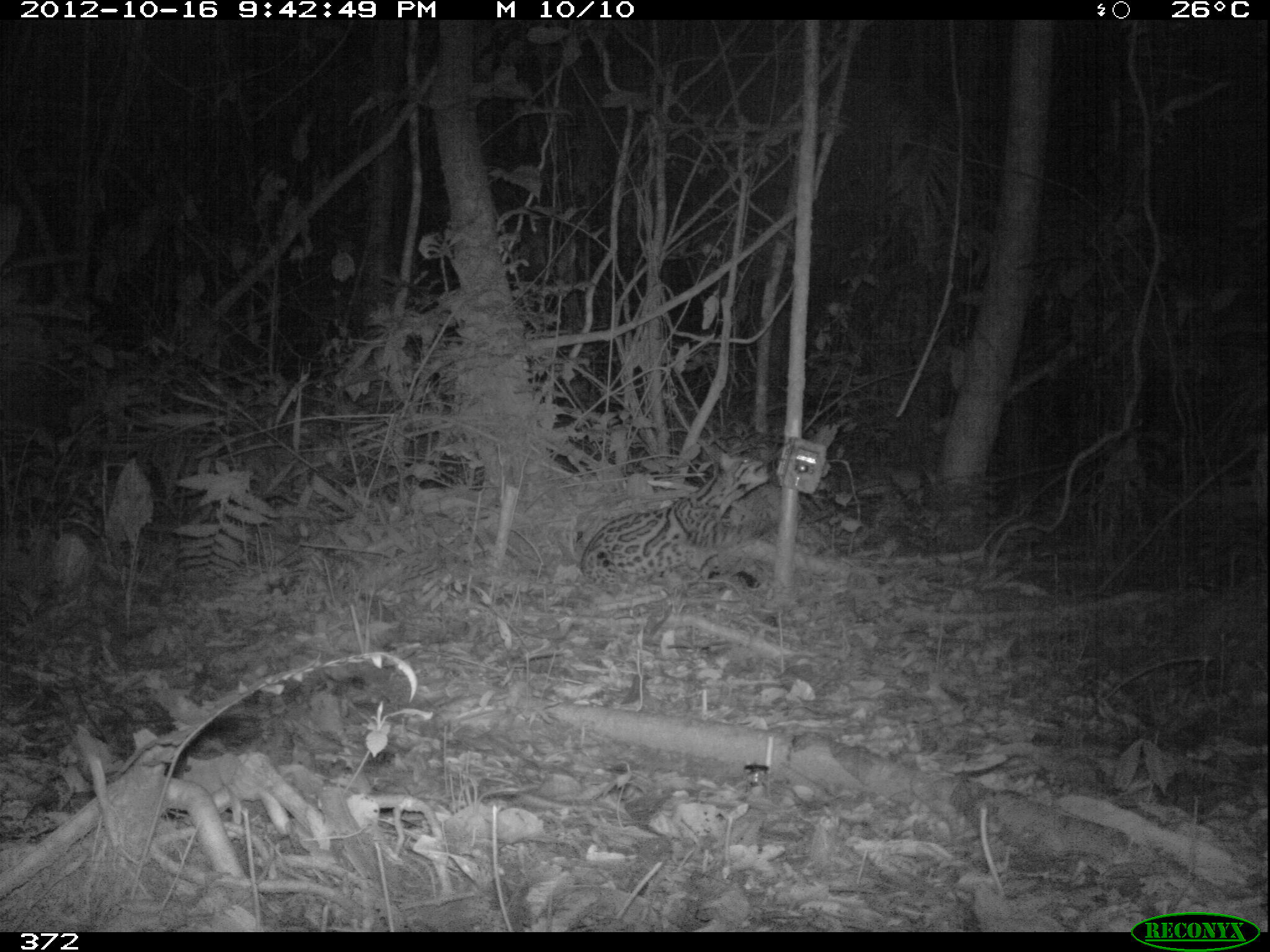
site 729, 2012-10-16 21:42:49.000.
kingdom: Animalia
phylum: Chordata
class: Mammalia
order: Carnivora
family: Felidae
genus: Leopardus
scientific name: Leopardus pardalis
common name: ocelot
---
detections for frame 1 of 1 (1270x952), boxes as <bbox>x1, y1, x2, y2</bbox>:
leopardus pardalis: <bbox>578, 452, 769, 596</bbox>